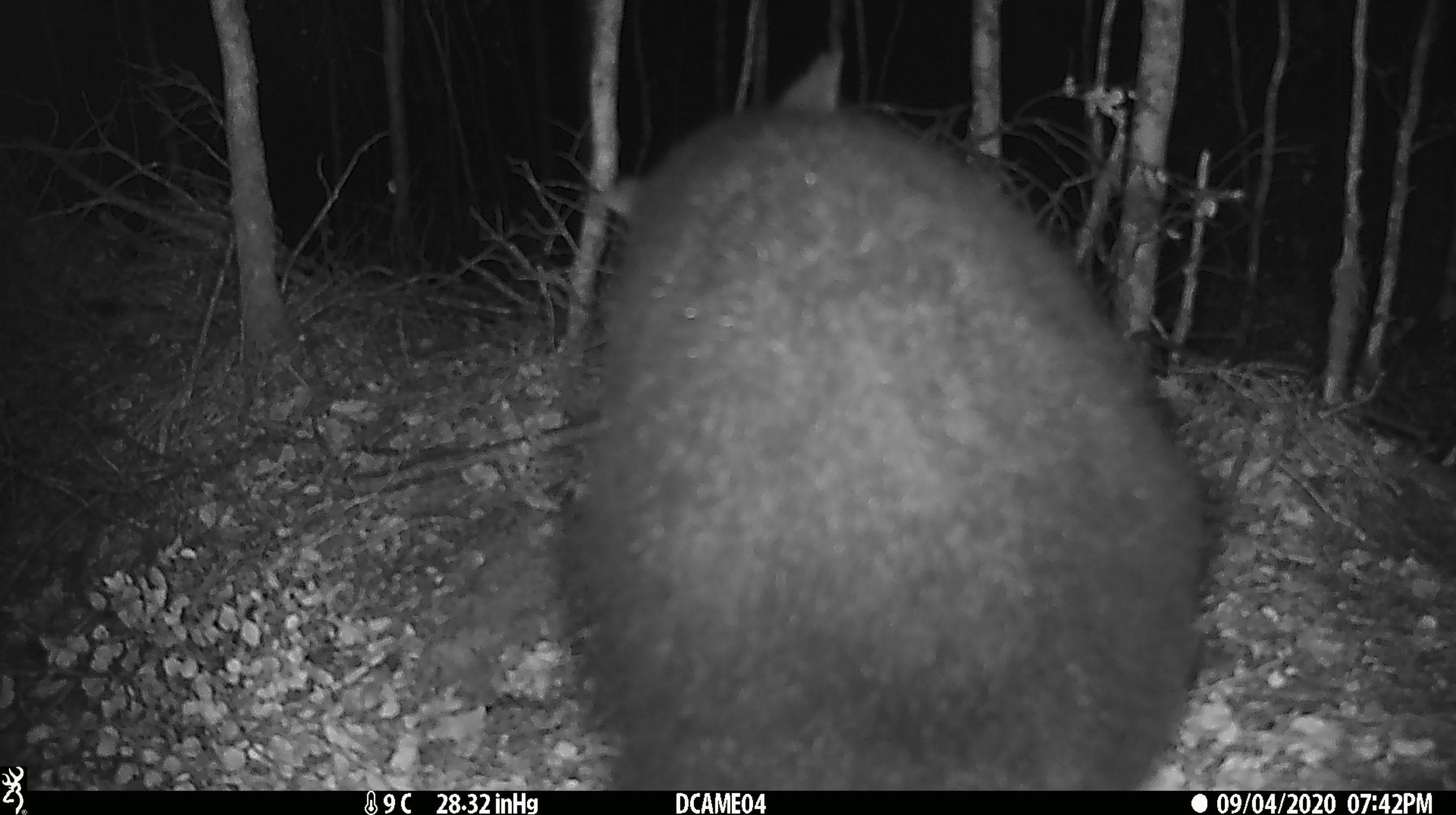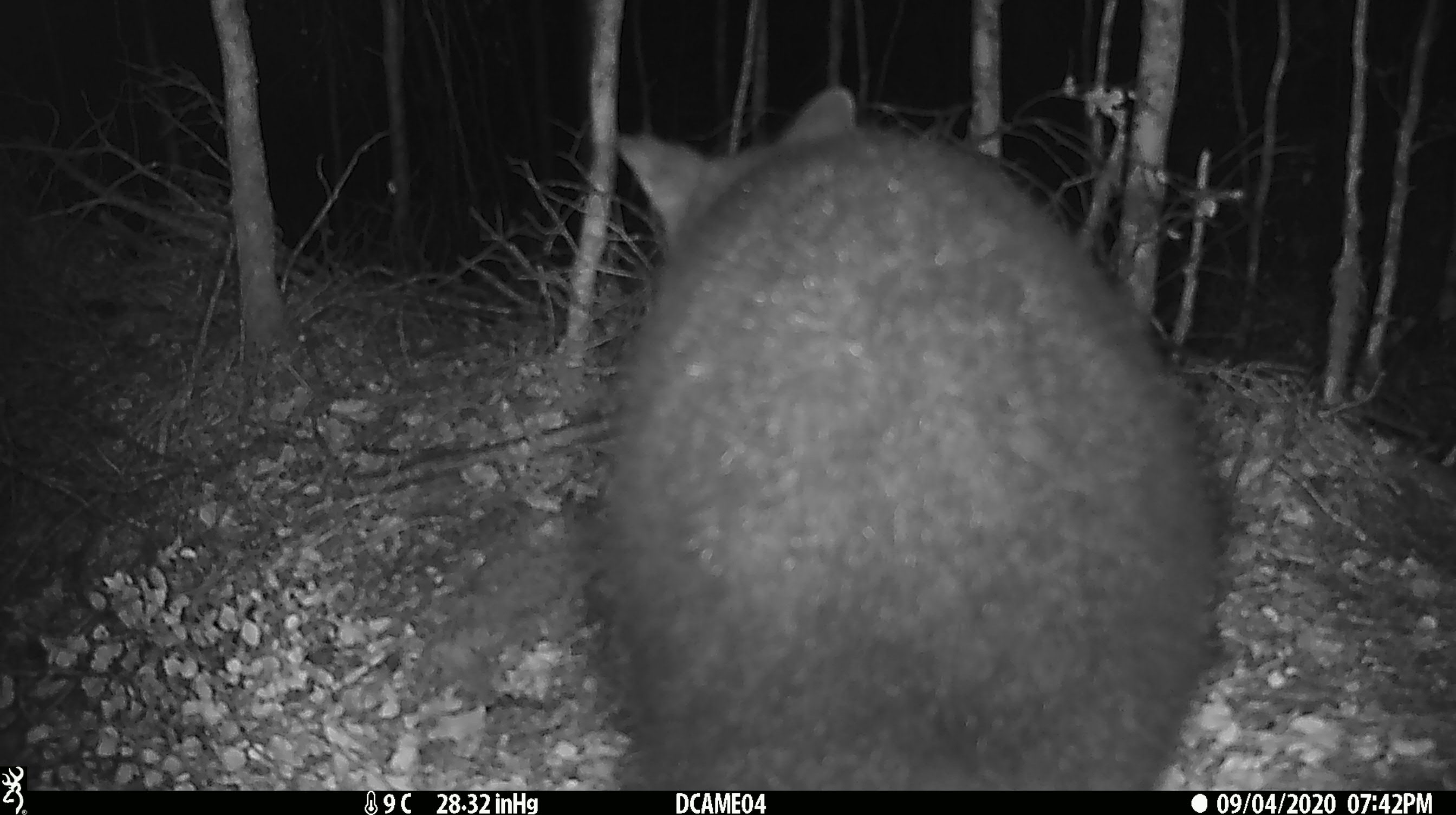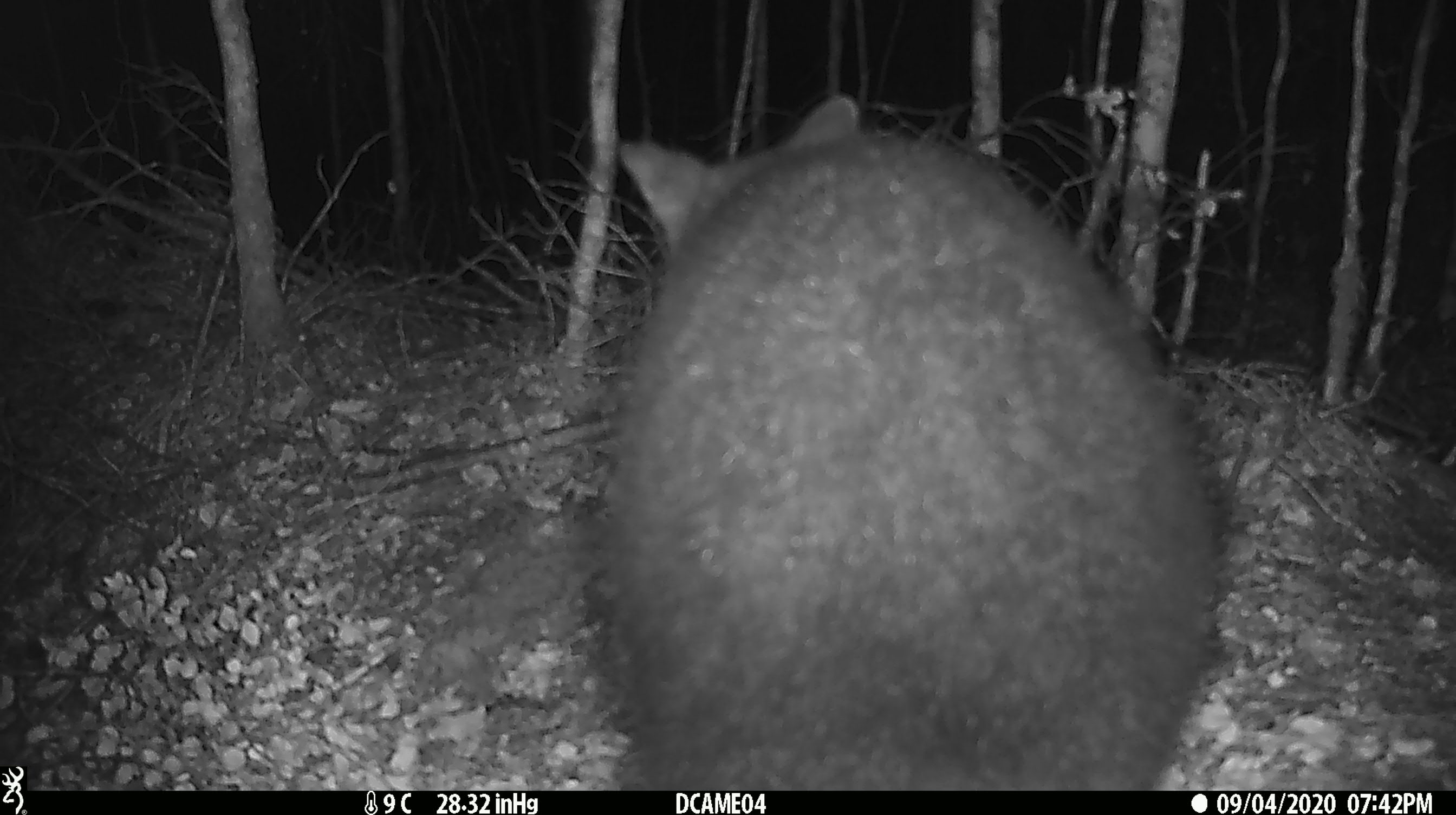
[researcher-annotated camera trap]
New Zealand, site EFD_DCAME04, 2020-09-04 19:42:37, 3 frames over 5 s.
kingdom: Animalia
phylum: Chordata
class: Mammalia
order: Diprotodontia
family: Phalangeridae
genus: Trichosurus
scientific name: Trichosurus vulpecula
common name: common brushtail possum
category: possum